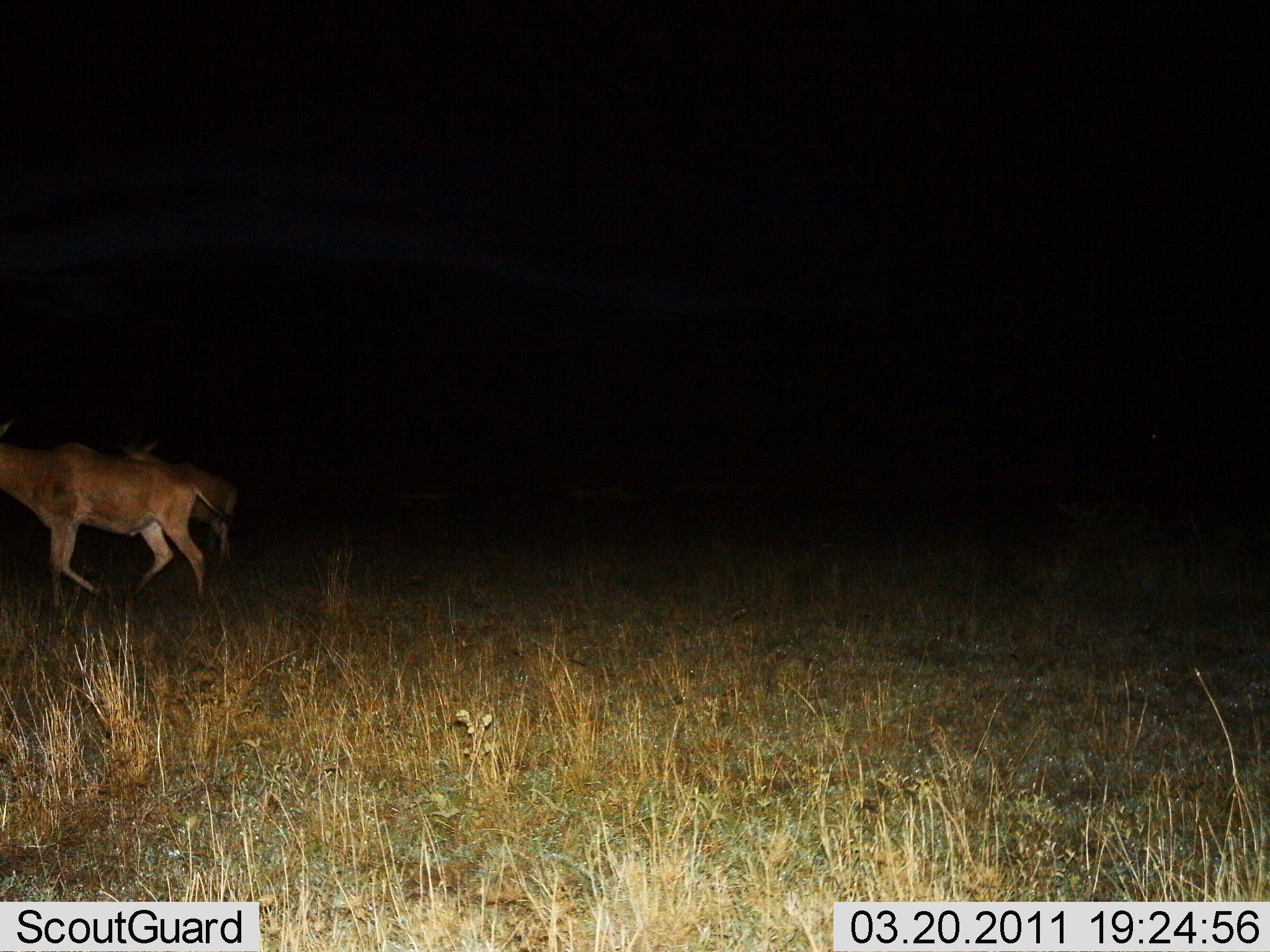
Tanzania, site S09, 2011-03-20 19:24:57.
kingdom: Animalia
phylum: Chordata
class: Mammalia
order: Artiodactyla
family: Bovidae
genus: Alcelaphus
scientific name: Alcelaphus buselaphus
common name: hartebeest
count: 2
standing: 18%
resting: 0%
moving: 91%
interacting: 0%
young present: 0%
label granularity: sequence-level